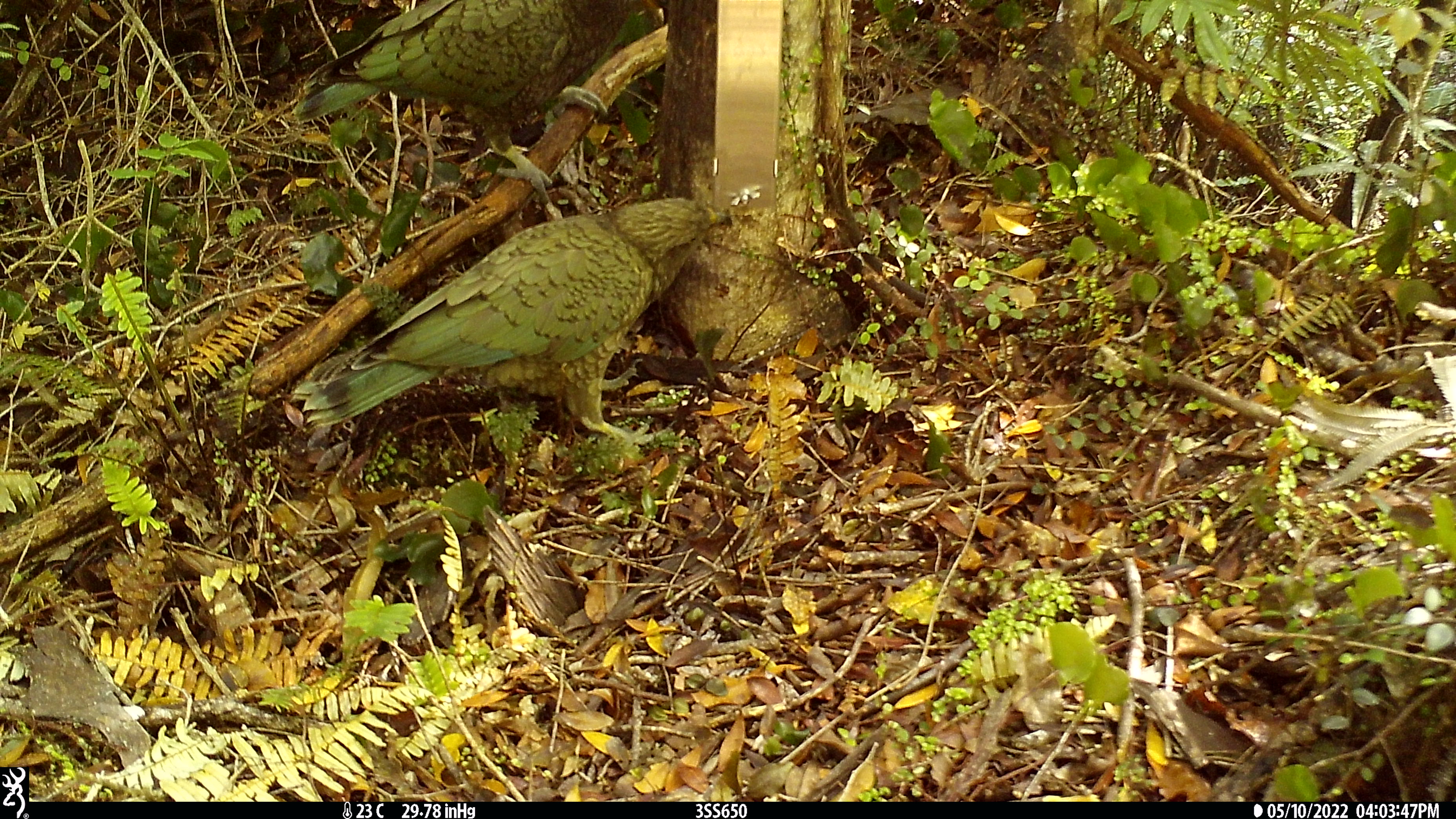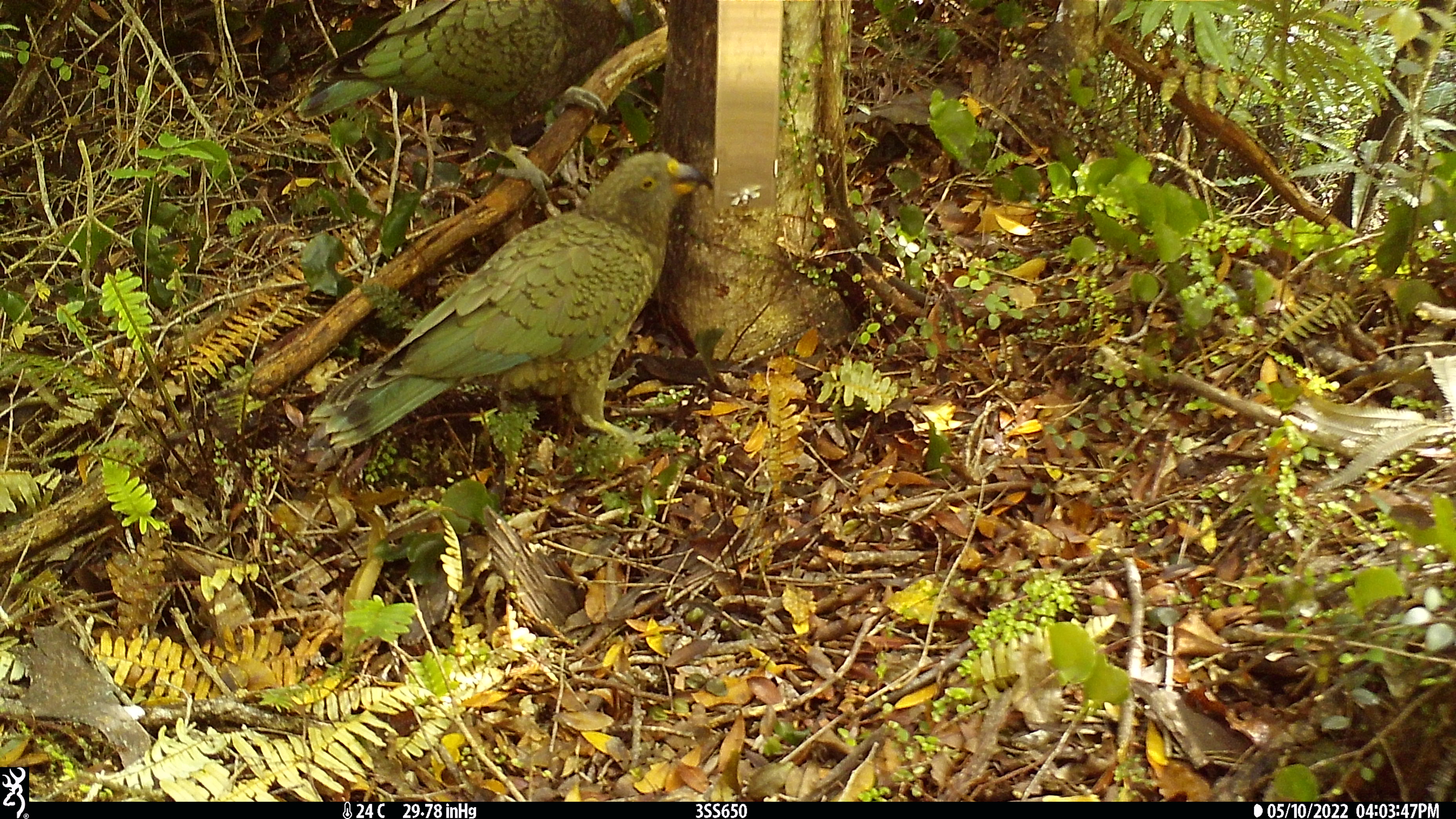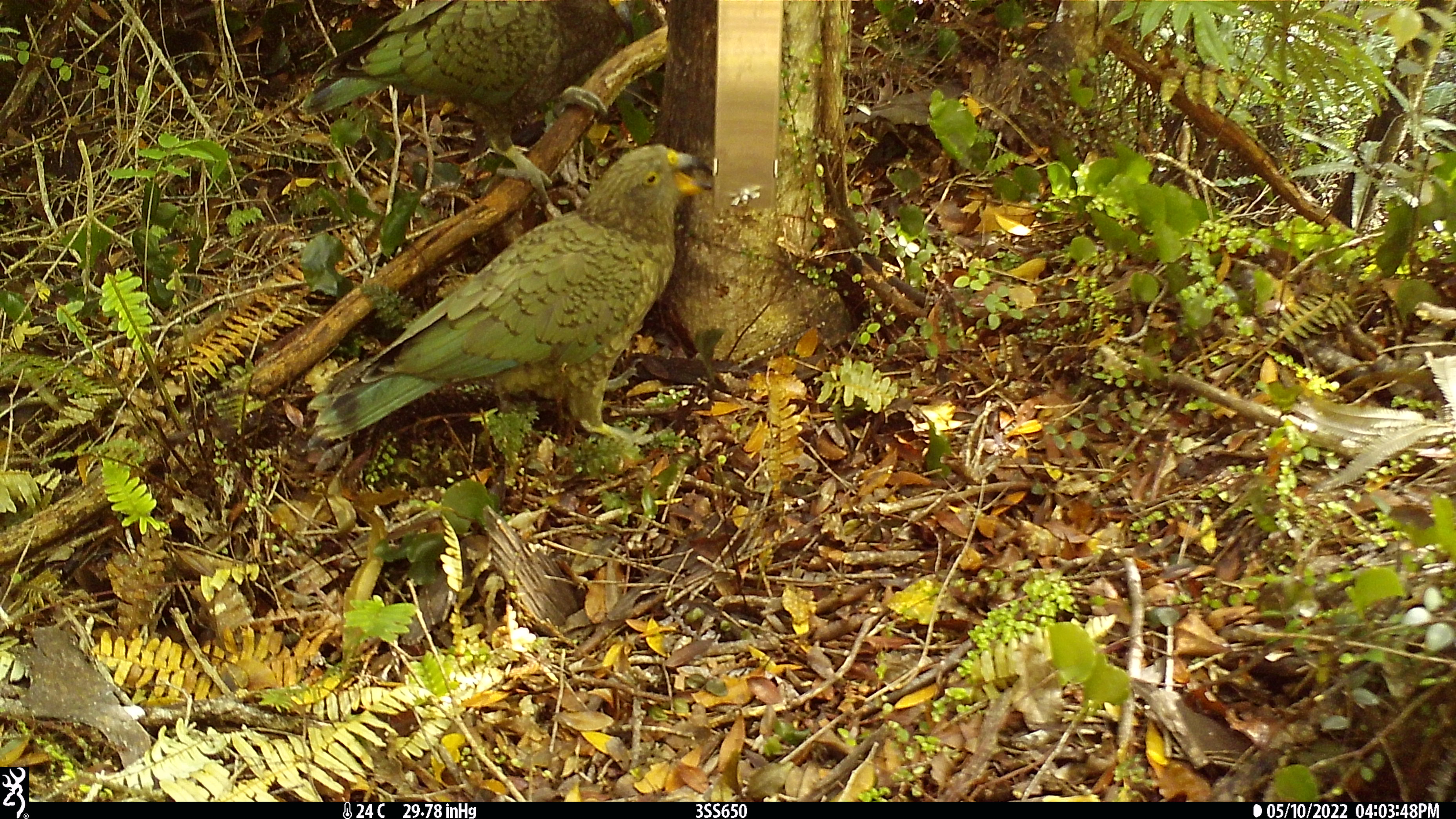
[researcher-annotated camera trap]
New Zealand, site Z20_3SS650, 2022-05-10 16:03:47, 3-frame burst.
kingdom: Animalia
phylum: Chordata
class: Aves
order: Psittaciformes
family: Strigopidae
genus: Nestor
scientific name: Nestor notabilis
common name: kea